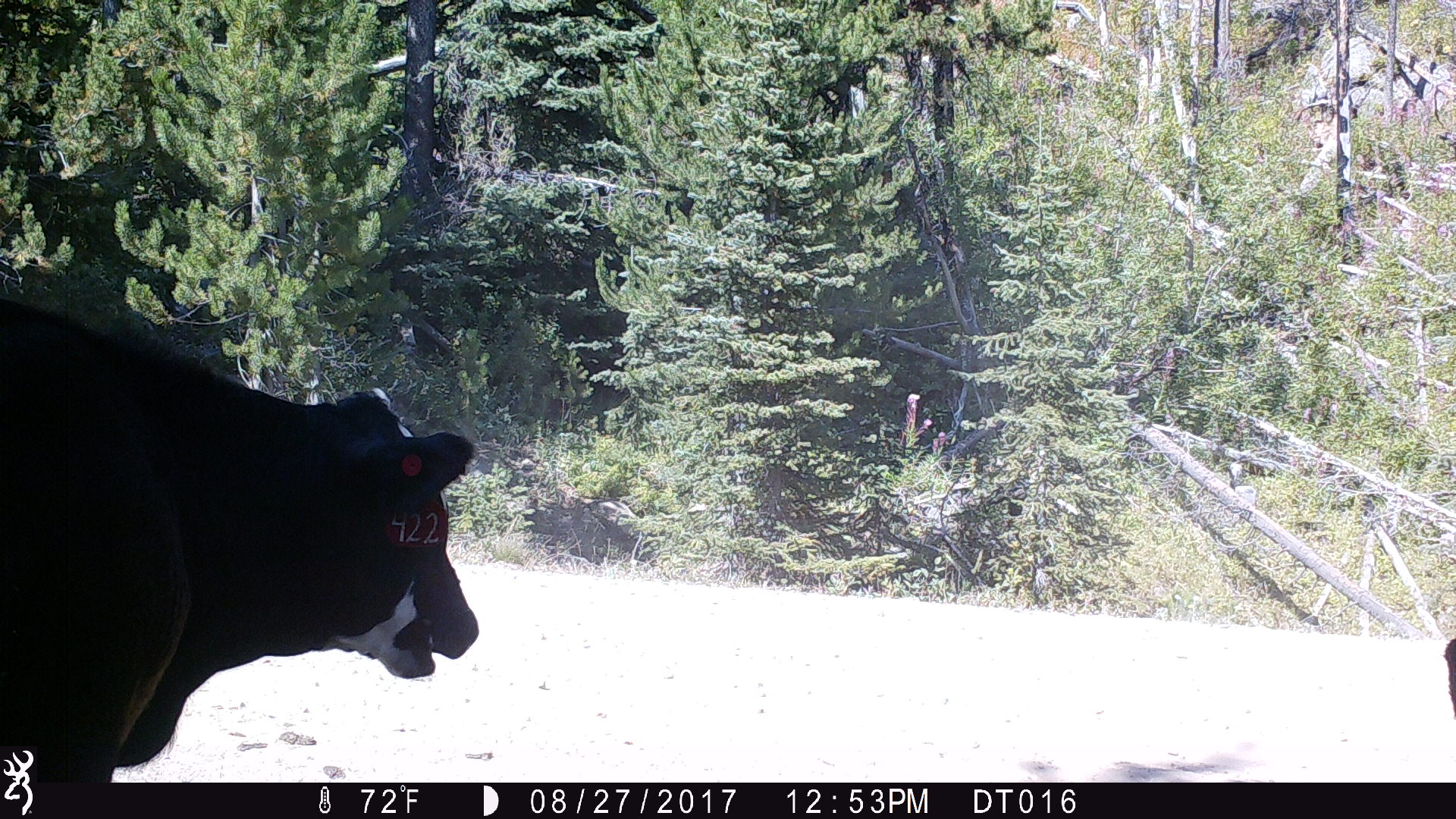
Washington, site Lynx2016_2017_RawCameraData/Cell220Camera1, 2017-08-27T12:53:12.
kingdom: Animalia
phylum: Chordata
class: Mammalia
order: Artiodactyla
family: Bovidae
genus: Bos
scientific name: Bos taurus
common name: domestic cattle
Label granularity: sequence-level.